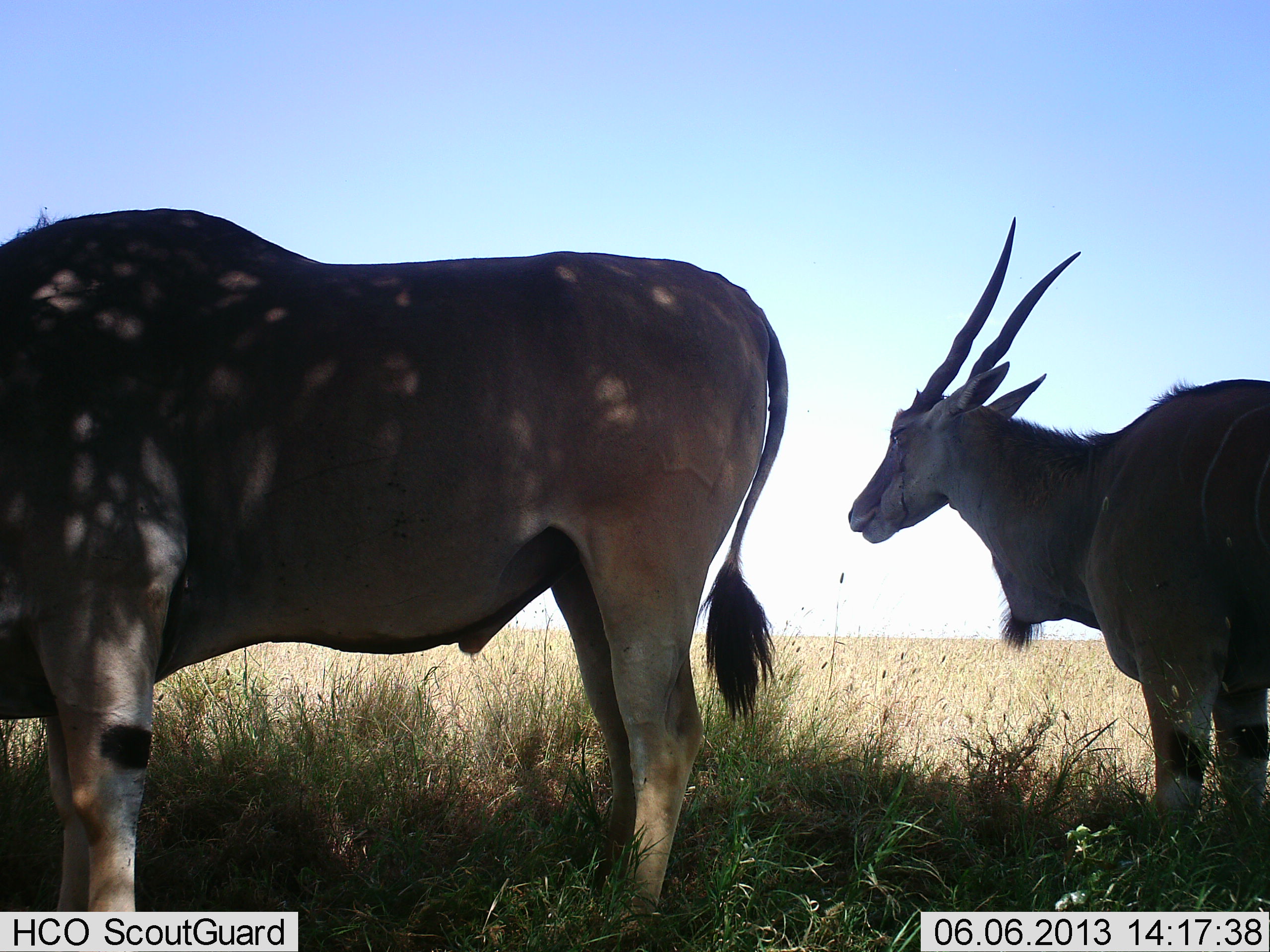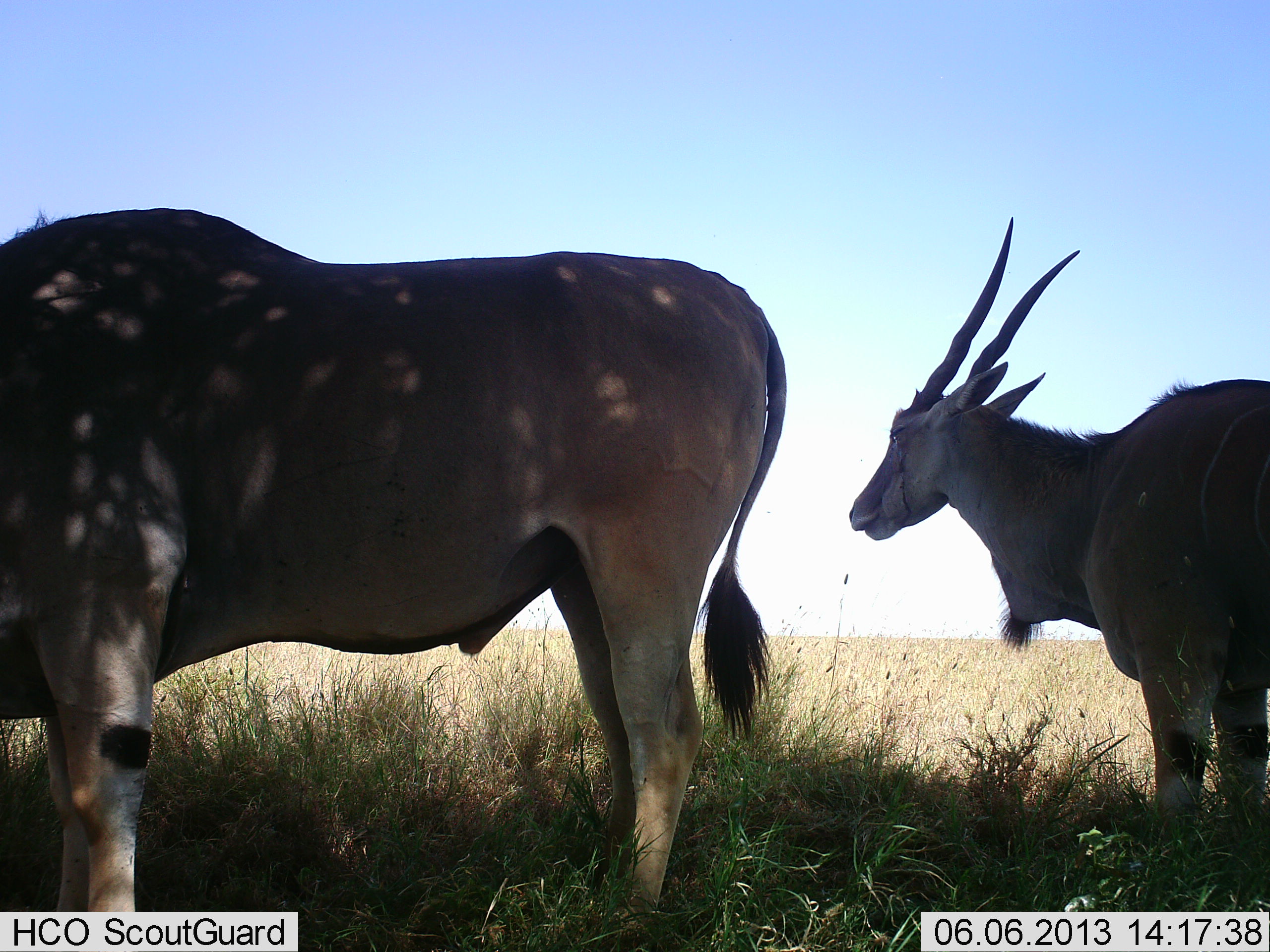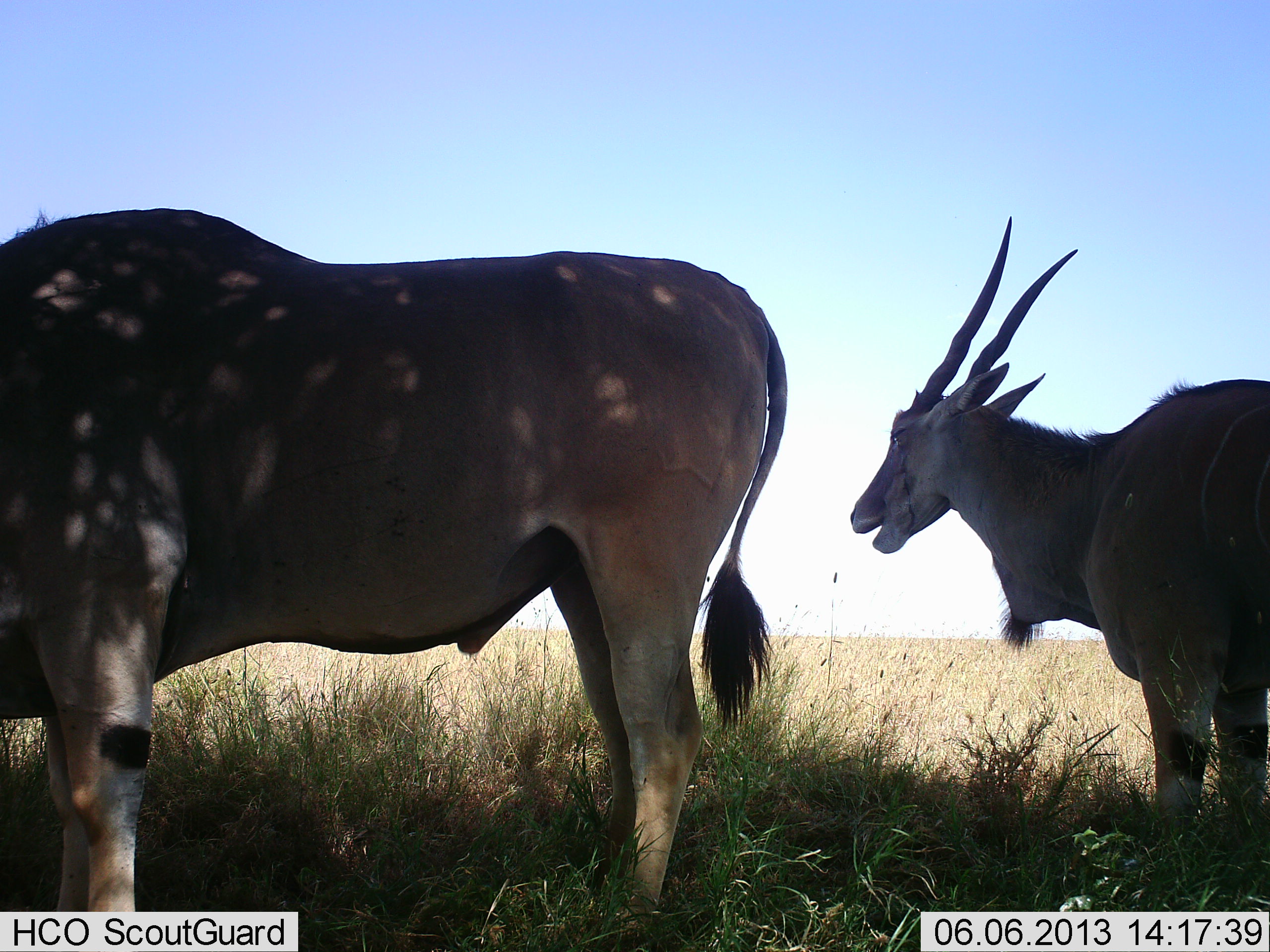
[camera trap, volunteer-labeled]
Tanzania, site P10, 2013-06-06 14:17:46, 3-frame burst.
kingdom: Animalia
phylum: Chordata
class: Mammalia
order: Artiodactyla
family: Bovidae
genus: Tragelaphus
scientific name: Tragelaphus oryx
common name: eland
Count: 2.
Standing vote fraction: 93%.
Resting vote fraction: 0%.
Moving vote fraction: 7%.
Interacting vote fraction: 0%.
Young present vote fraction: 0%.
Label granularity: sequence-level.